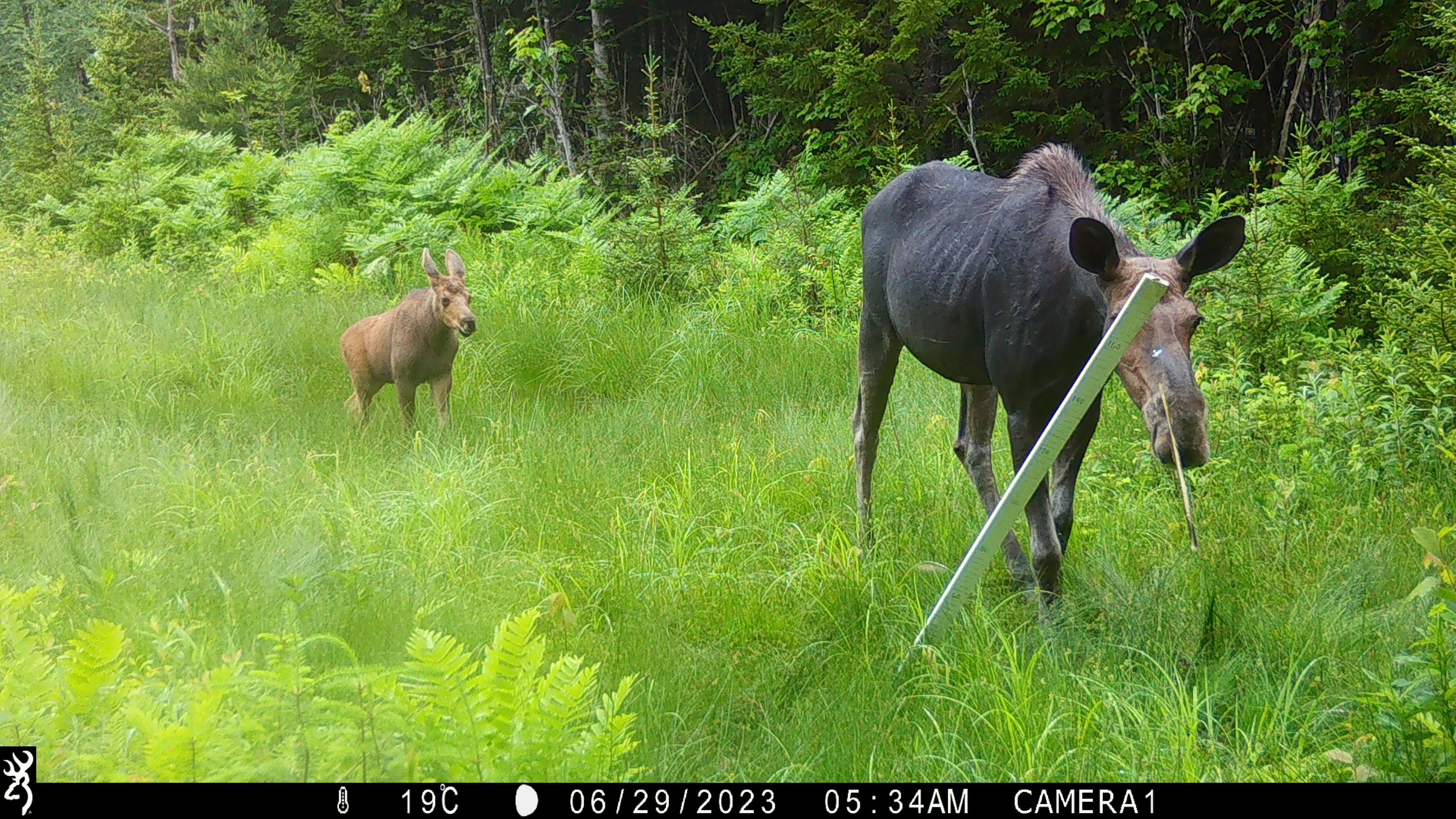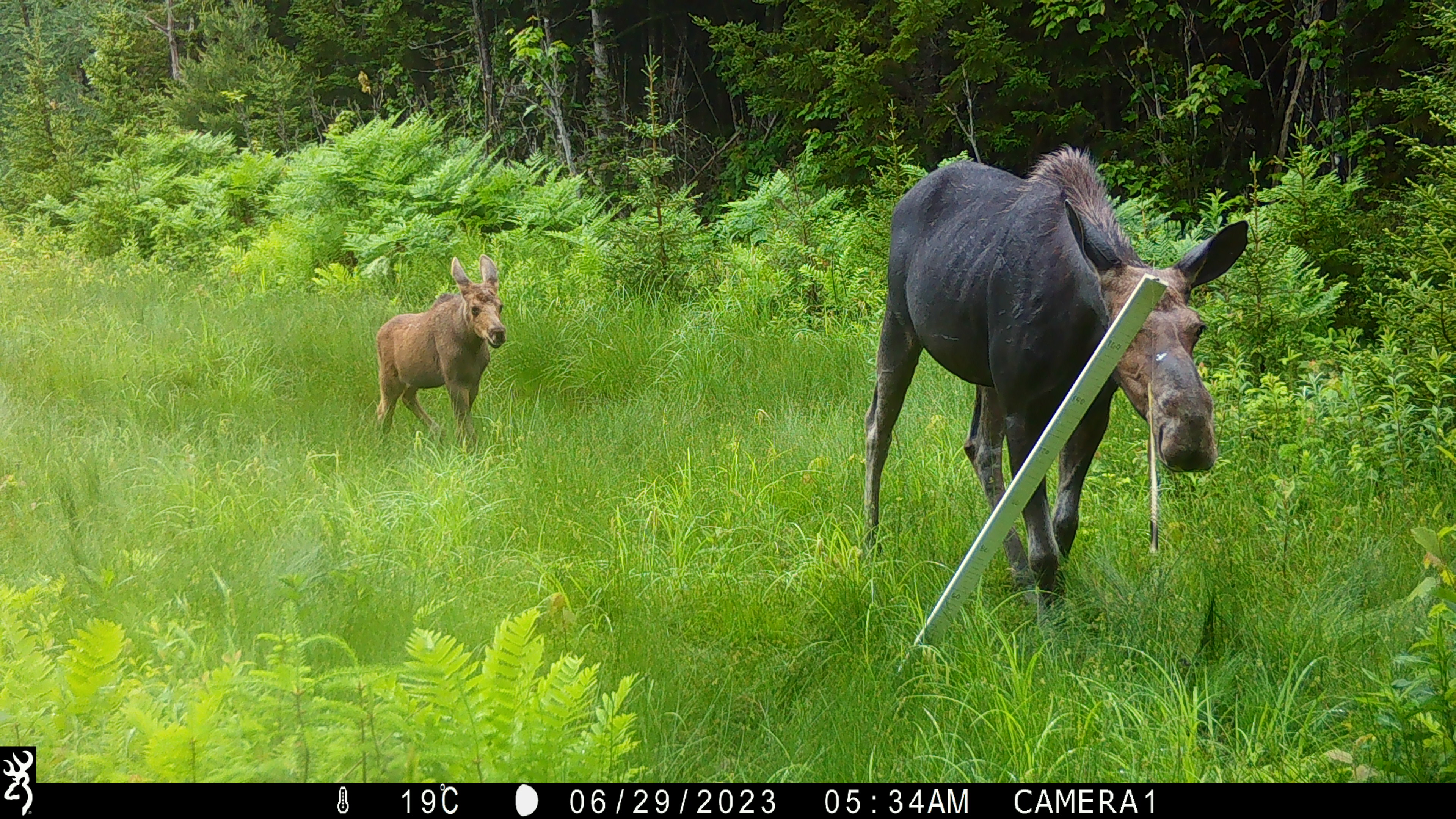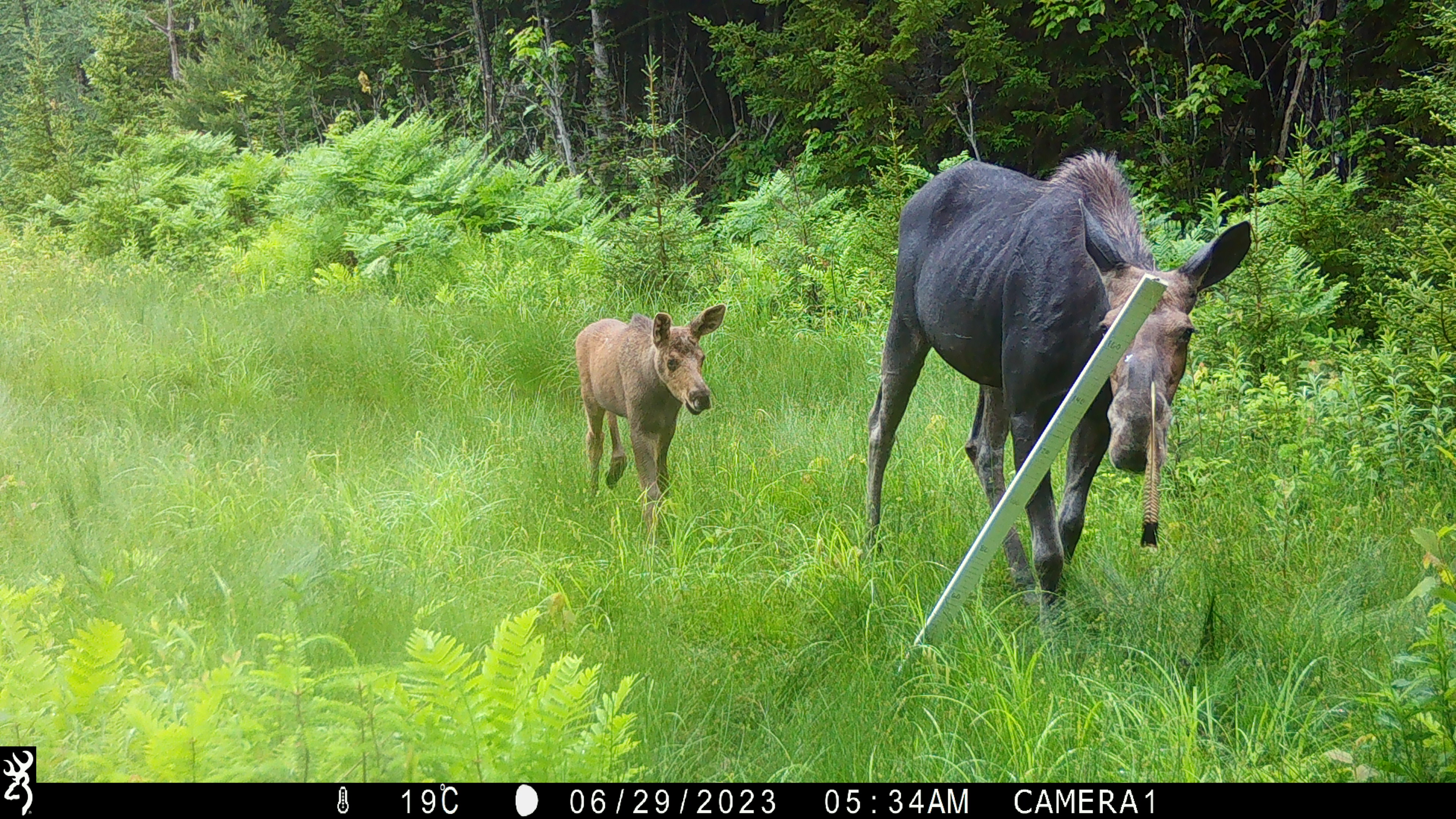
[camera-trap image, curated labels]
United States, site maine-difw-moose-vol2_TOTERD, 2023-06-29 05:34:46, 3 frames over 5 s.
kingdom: Animalia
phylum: Chordata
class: Mammalia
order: Artiodactyla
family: Cervidae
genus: Alces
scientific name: Alces alces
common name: moose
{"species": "moose (Alces alces)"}